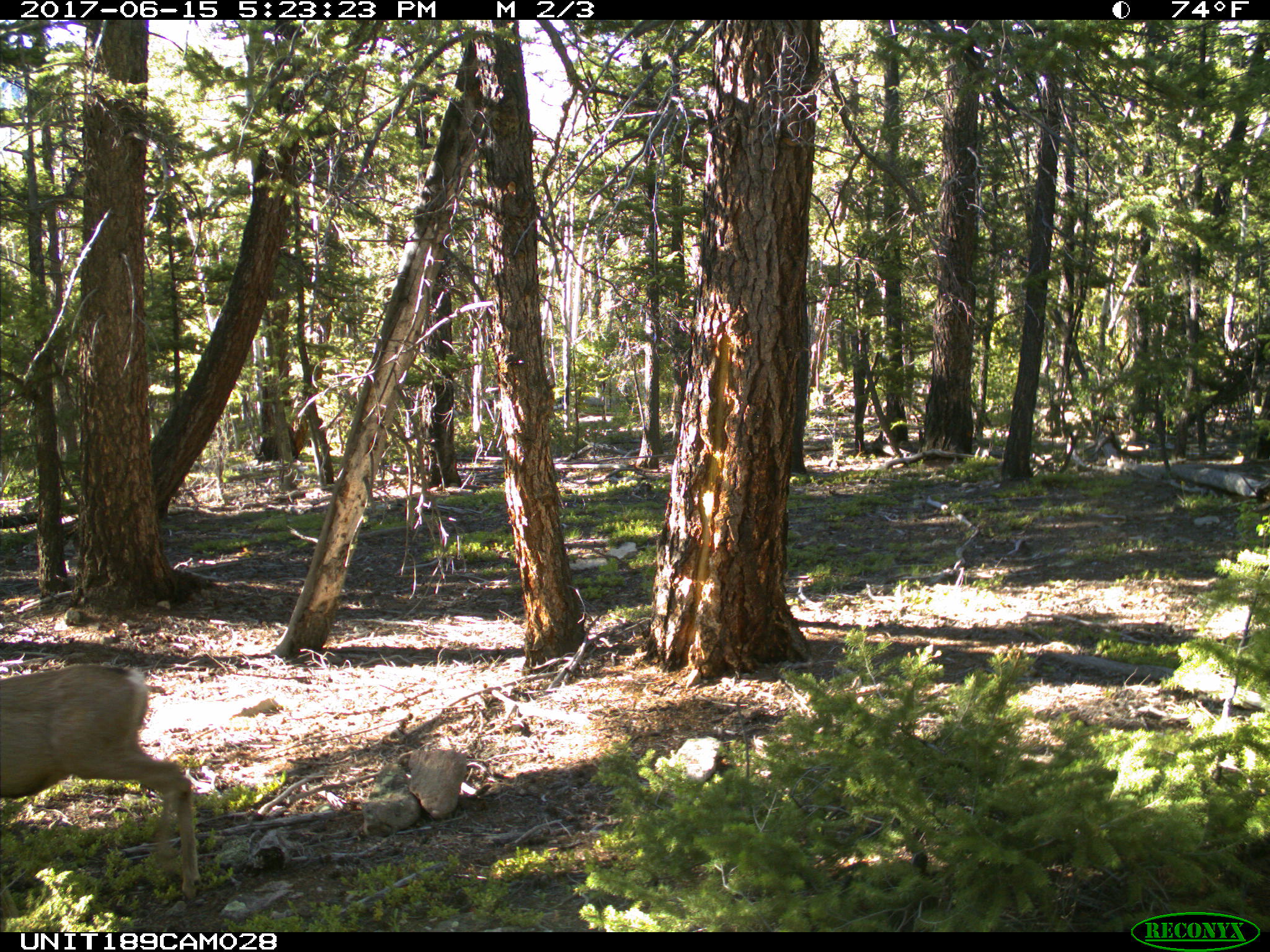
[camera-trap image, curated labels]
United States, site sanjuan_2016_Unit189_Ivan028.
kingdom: Animalia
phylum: Chordata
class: Mammalia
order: Artiodactyla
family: Cervidae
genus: Odocoileus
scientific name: Odocoileus hemionus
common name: mule deer